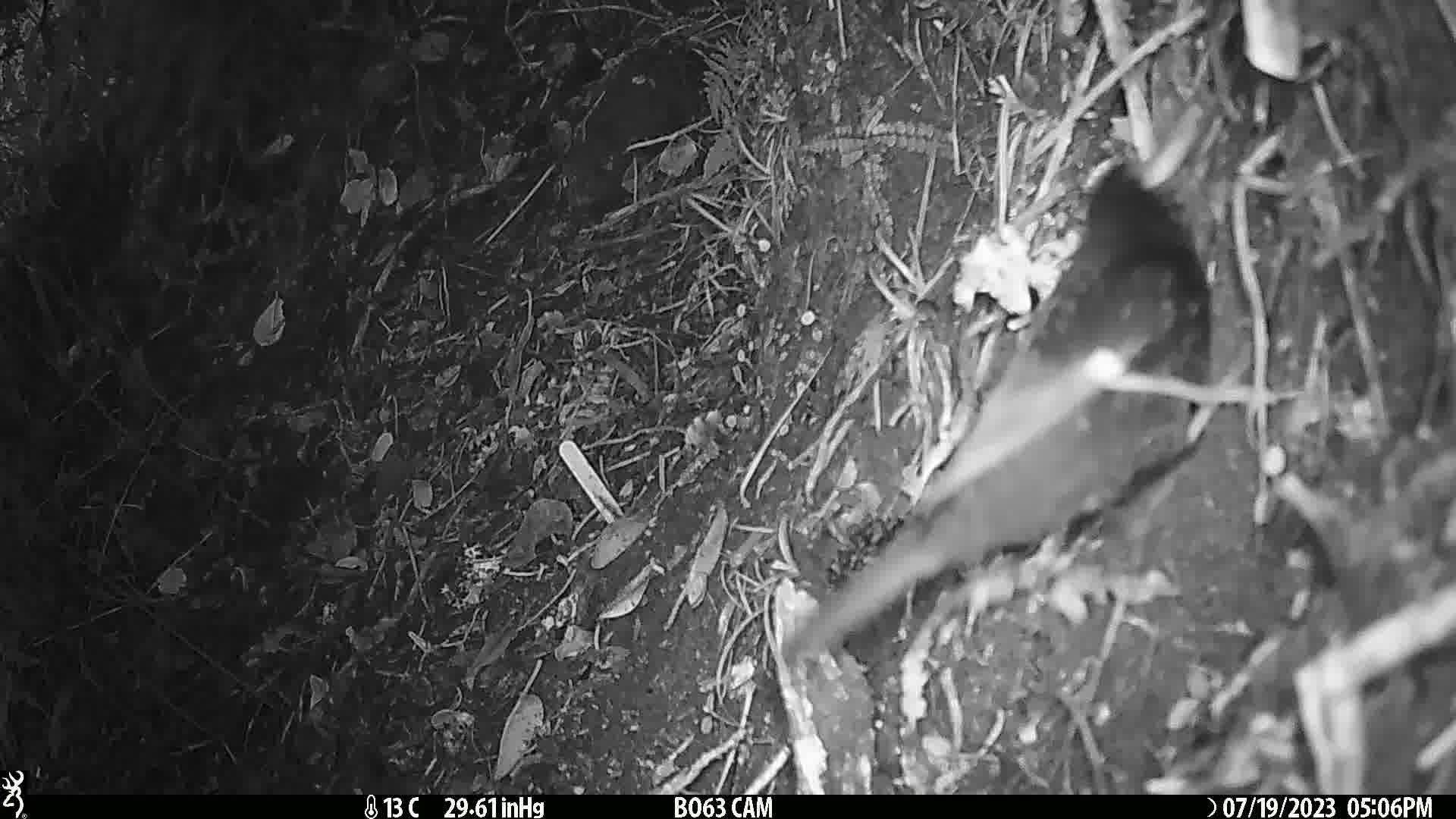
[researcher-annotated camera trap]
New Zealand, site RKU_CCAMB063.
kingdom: Animalia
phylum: Chordata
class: Aves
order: Passeriformes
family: Turdidae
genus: Turdus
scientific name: Turdus merula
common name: eurasian blackbird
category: blackbird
Blackbird (eurasian blackbird) (Turdus merula).